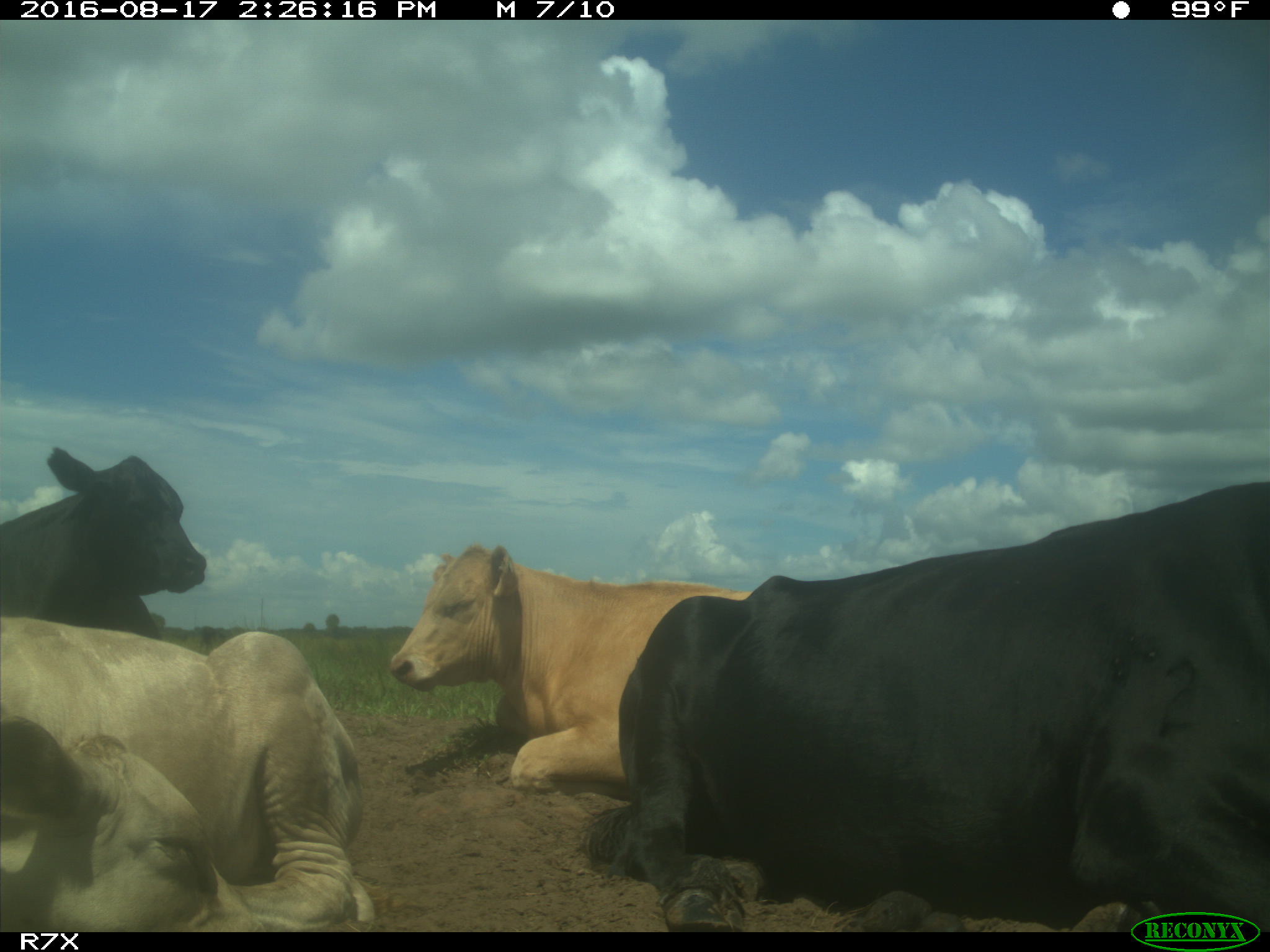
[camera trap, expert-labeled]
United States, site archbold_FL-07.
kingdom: Animalia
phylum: Chordata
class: Mammalia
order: Artiodactyla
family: Bovidae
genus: Bos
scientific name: Bos taurus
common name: domestic cow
Bos taurus (domestic cow).